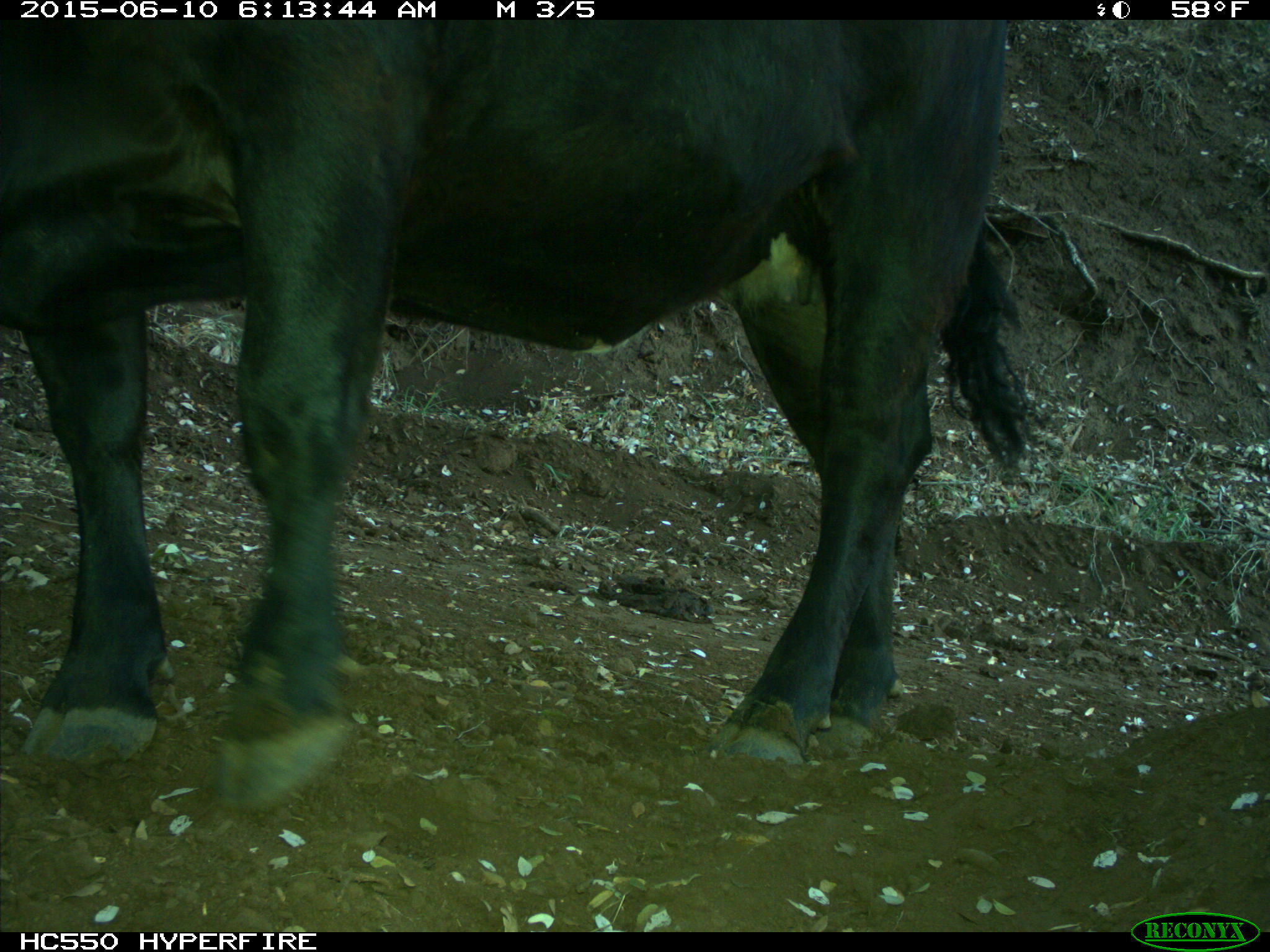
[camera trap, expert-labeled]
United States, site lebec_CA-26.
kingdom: Animalia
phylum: Chordata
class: Mammalia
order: Artiodactyla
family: Bovidae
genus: Bos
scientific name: Bos taurus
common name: domestic cow